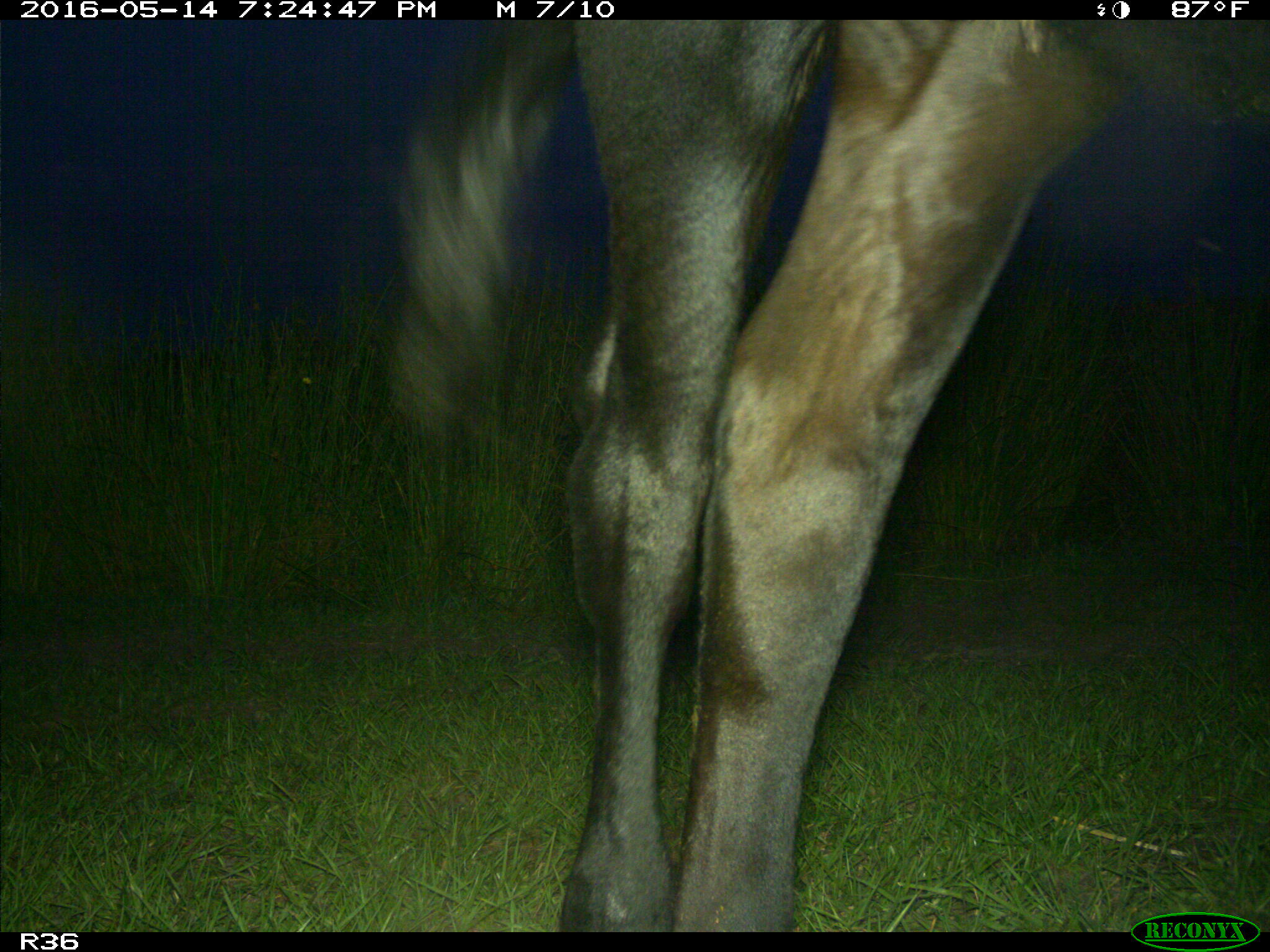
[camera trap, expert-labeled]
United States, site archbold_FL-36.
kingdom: Animalia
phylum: Chordata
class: Mammalia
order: Artiodactyla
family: Bovidae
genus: Bos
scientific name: Bos taurus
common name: domestic cow